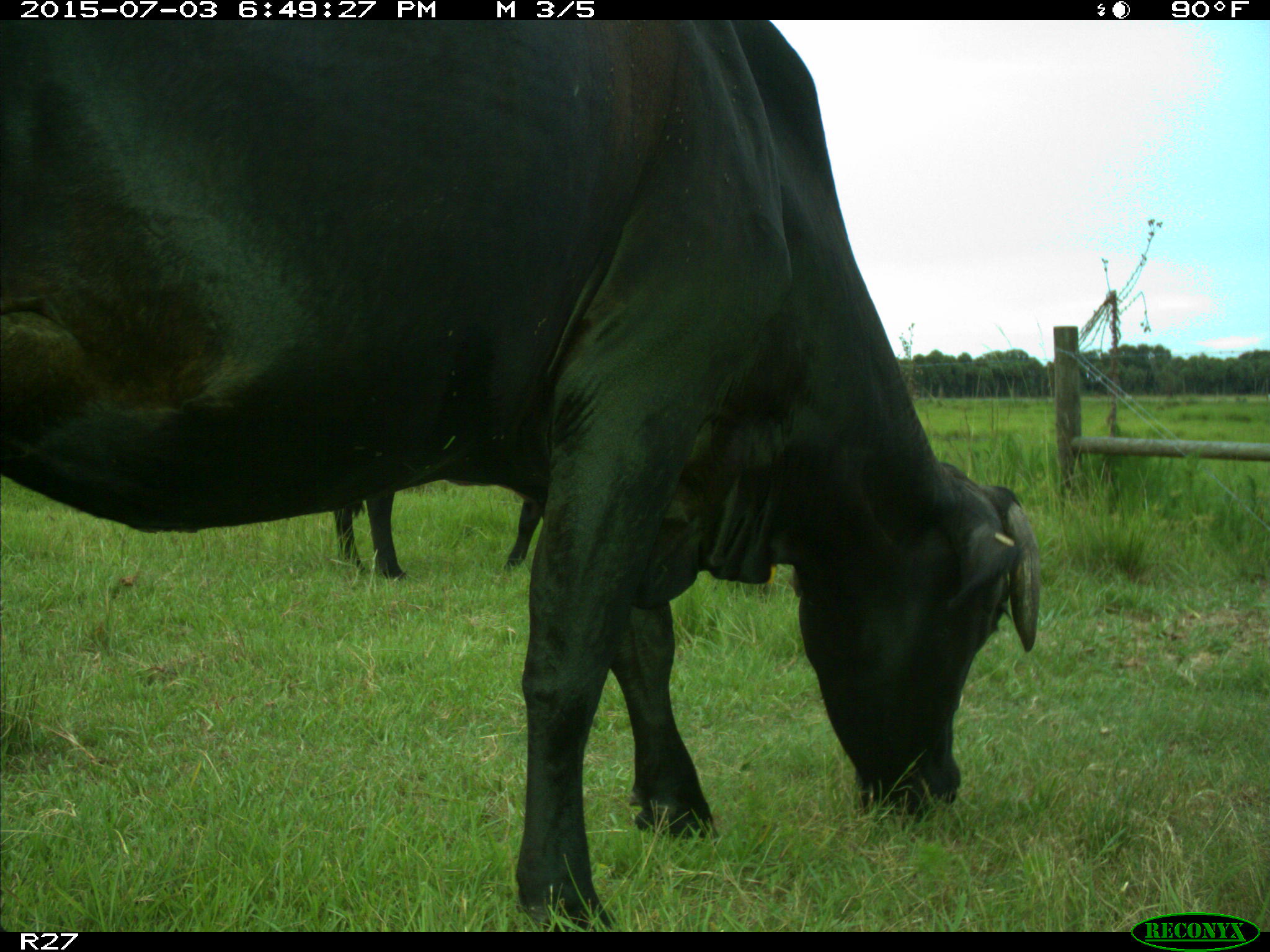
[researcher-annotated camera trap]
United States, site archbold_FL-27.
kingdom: Animalia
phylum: Chordata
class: Mammalia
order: Artiodactyla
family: Bovidae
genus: Bos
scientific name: Bos taurus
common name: domestic cow